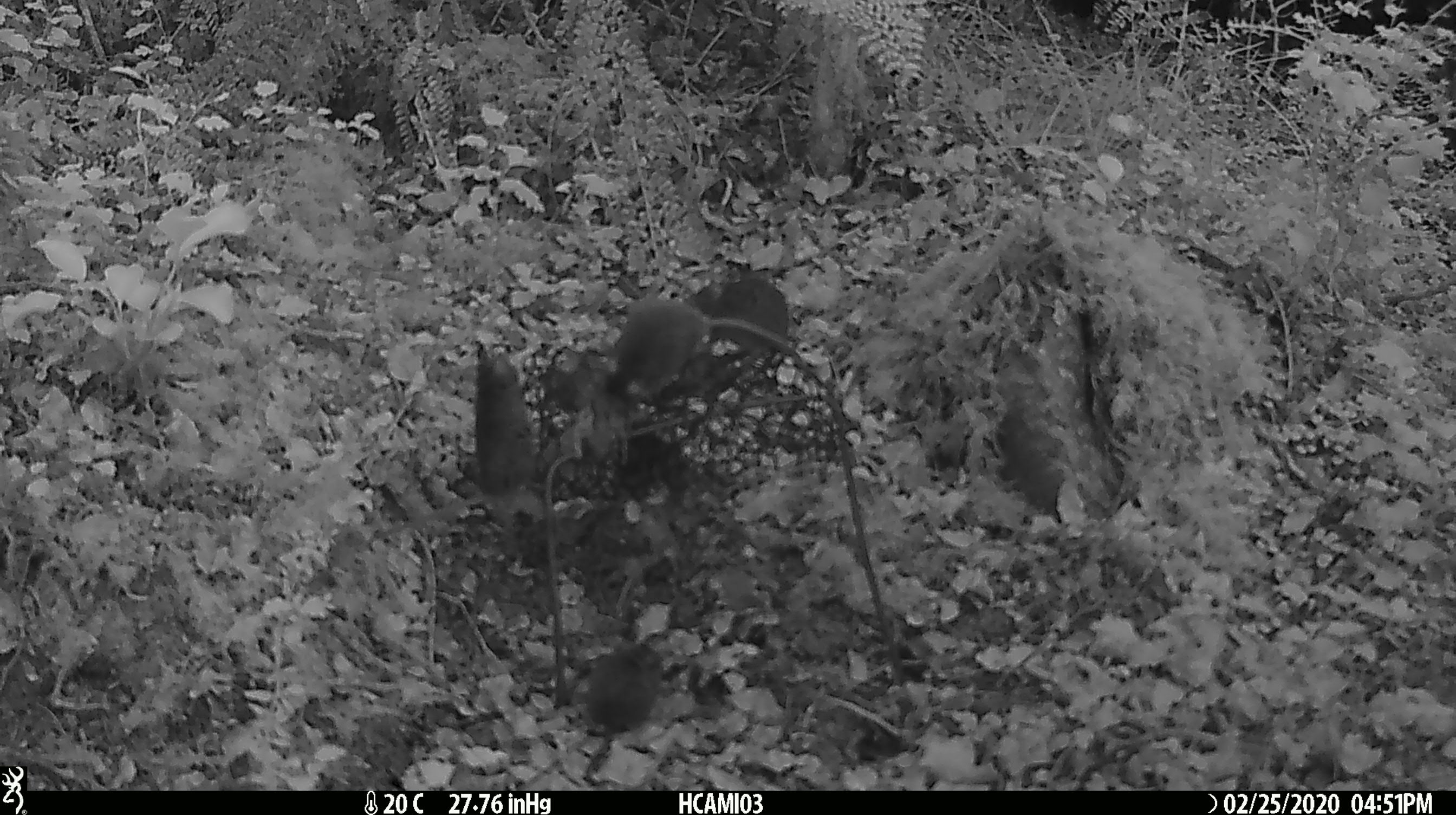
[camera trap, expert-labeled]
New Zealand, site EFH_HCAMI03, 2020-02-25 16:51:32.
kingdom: Animalia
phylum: Chordata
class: Mammalia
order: Rodentia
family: Muridae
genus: Mus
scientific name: Mus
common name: mouse